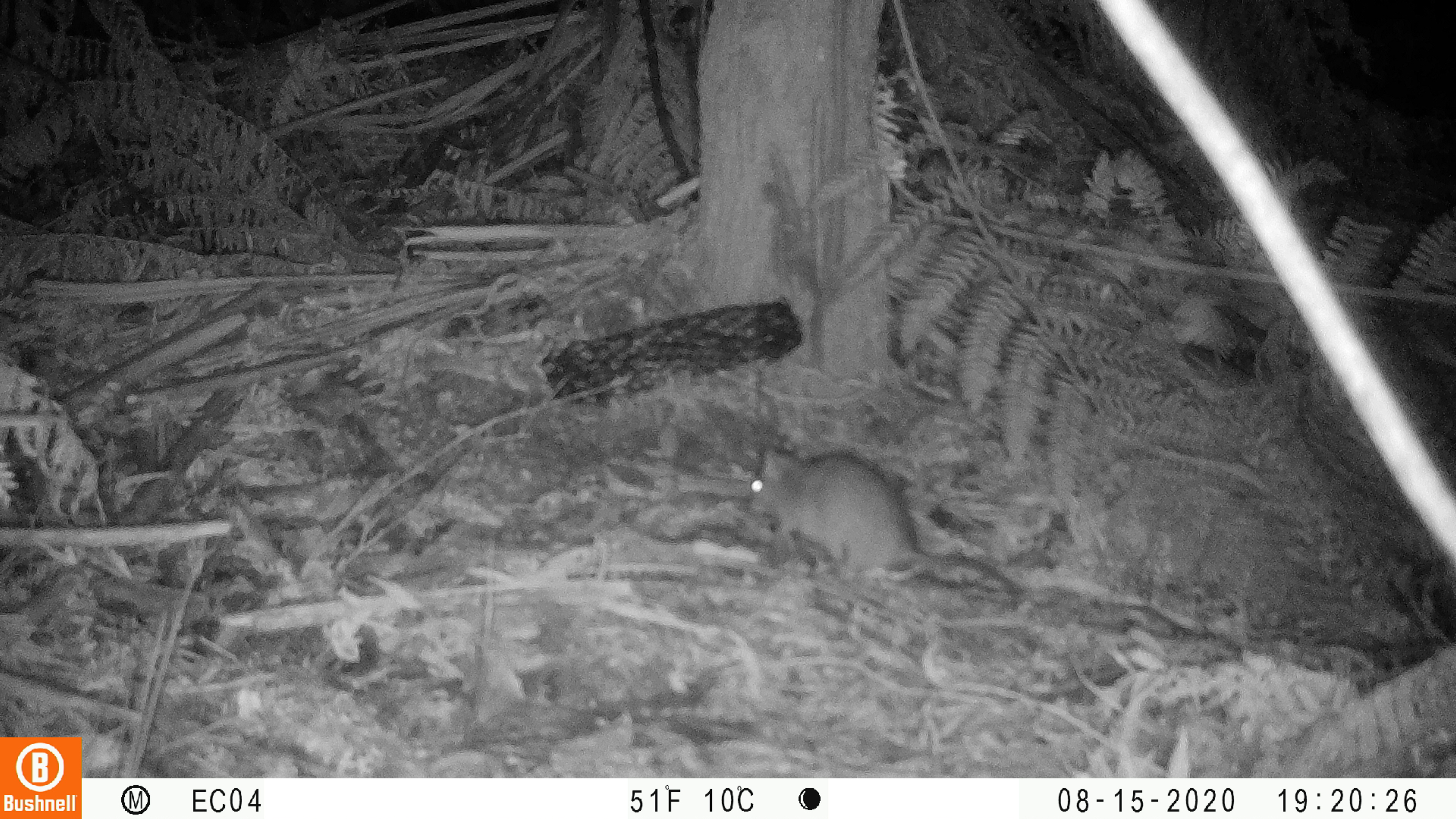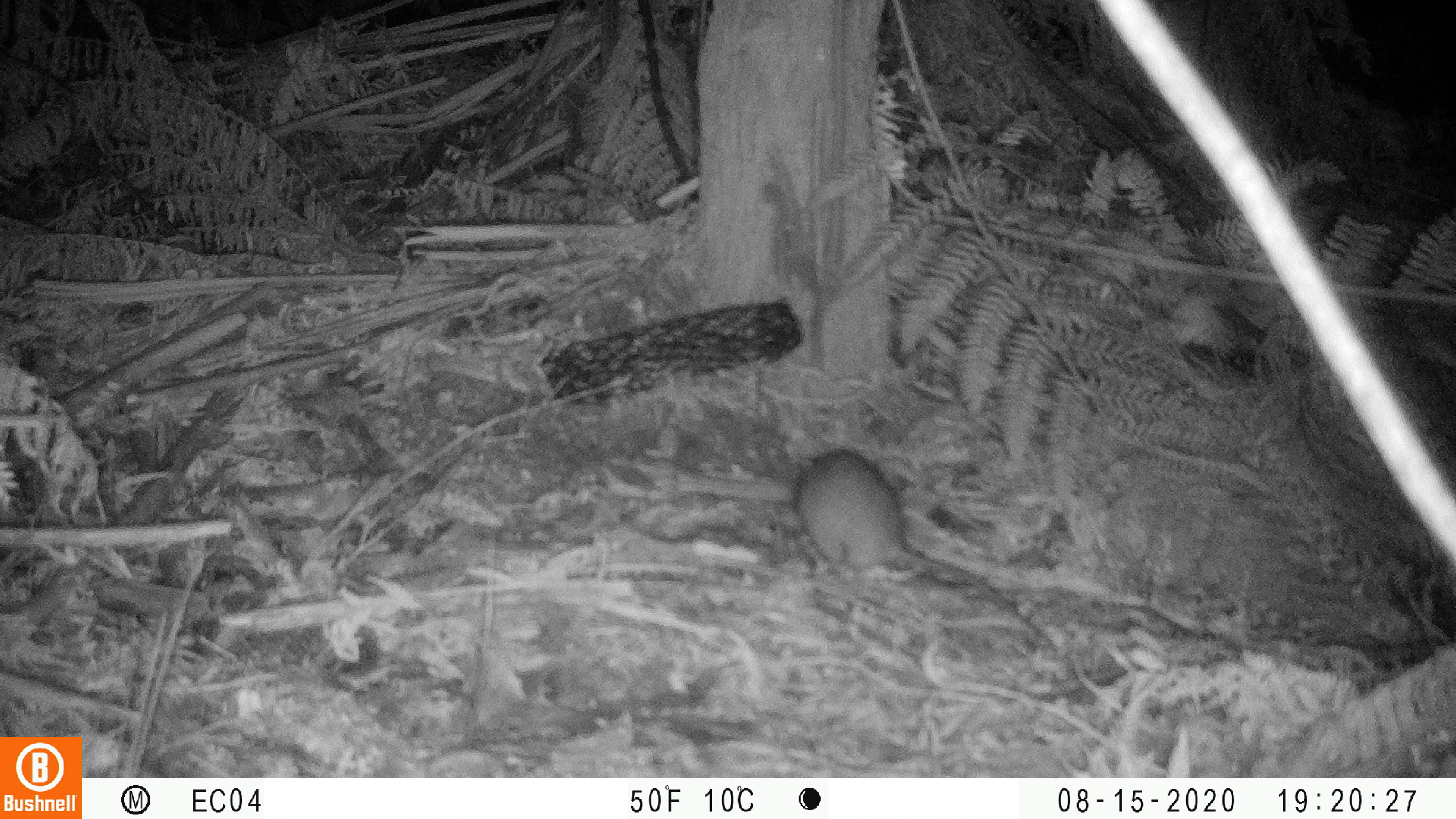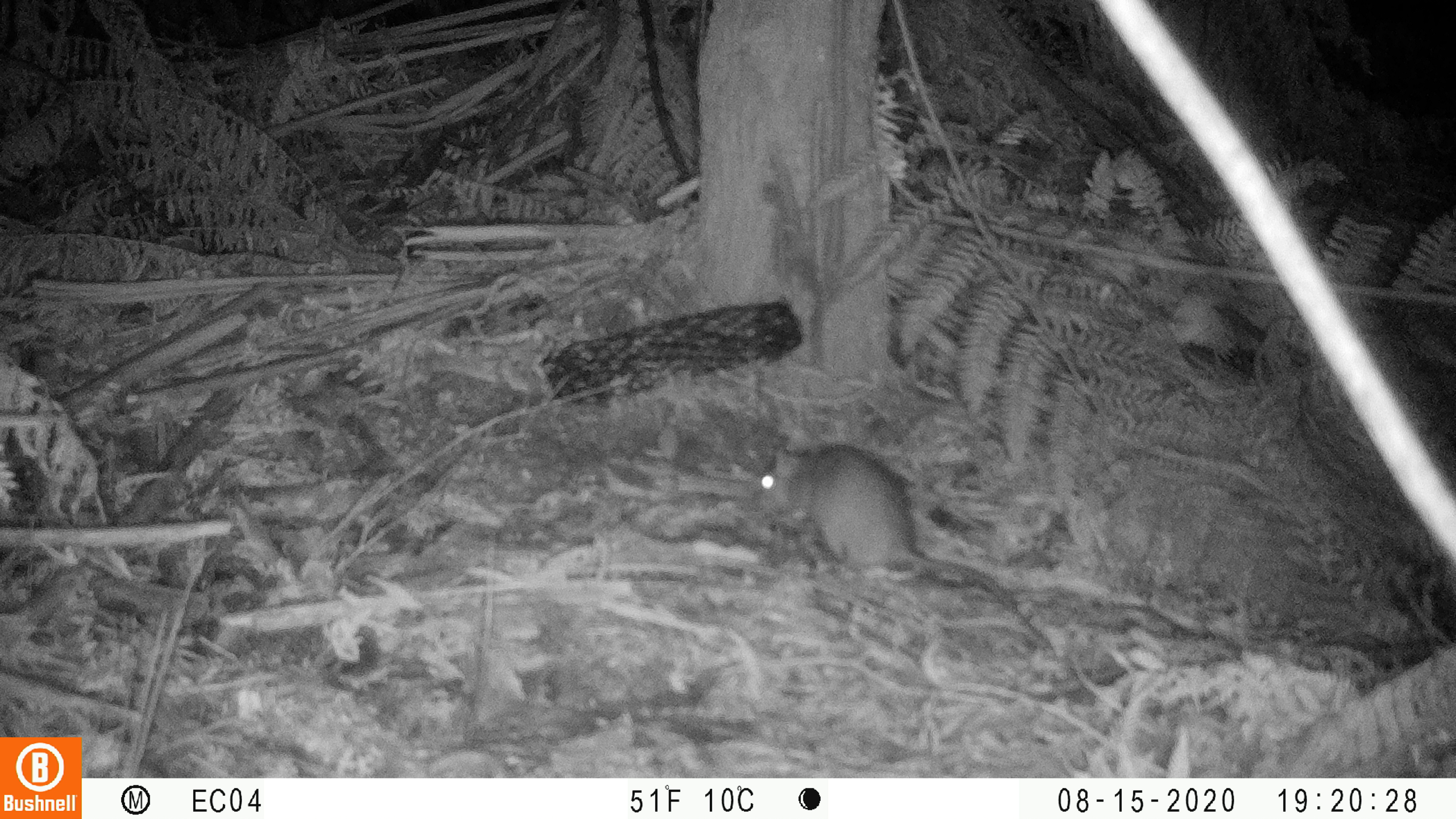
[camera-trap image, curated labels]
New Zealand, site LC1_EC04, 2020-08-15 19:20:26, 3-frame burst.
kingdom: Animalia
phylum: Chordata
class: Mammalia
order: Rodentia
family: Muridae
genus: Rattus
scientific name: Rattus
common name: rat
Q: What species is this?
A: Rat (Rattus).